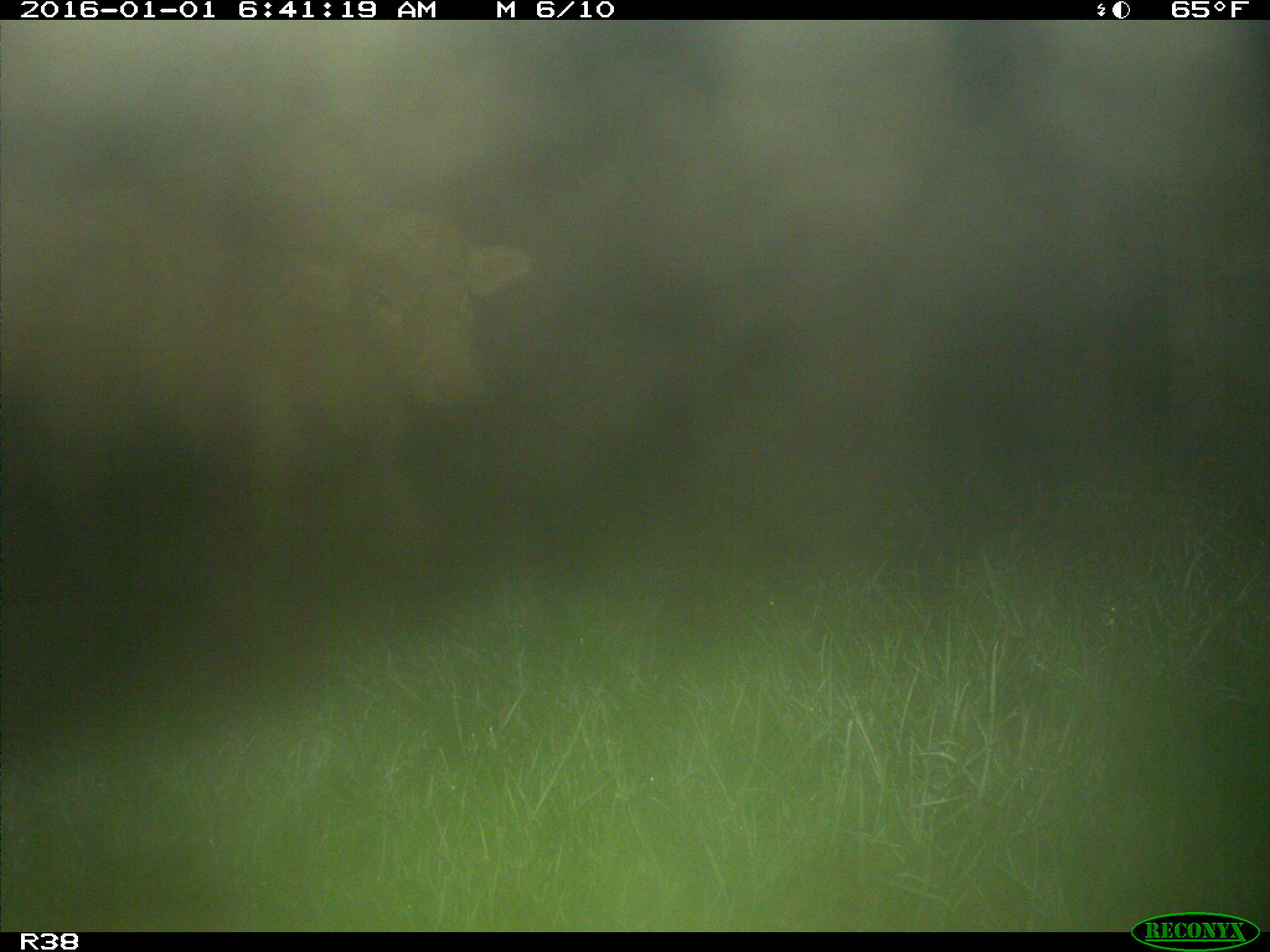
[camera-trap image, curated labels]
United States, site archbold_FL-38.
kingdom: Animalia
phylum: Chordata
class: Mammalia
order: Artiodactyla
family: Bovidae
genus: Bos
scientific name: Bos taurus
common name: domestic cow